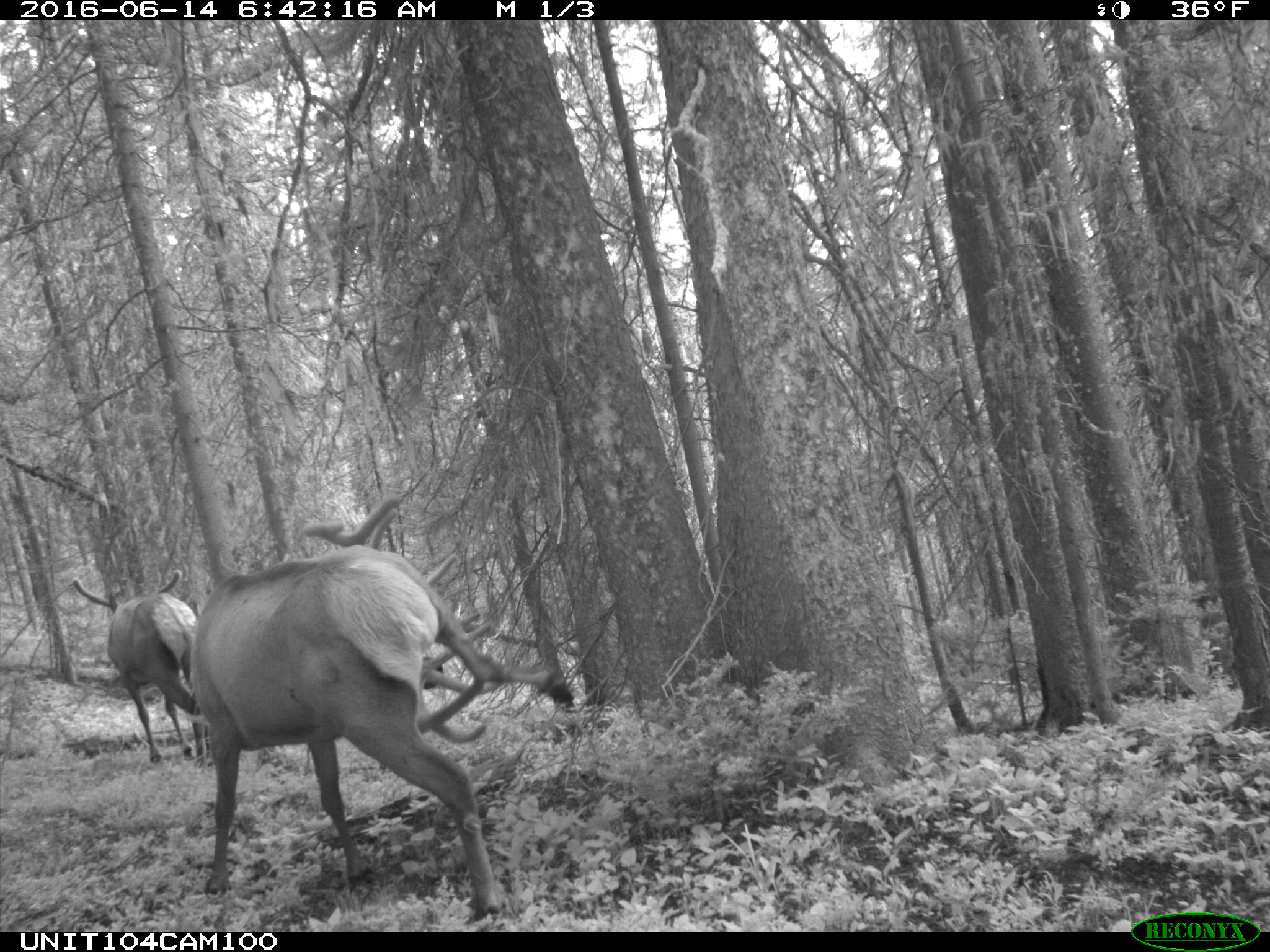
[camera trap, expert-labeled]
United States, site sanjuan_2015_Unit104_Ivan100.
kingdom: Animalia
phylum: Chordata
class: Mammalia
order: Artiodactyla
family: Cervidae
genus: Cervus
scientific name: Cervus elaphus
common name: red deer